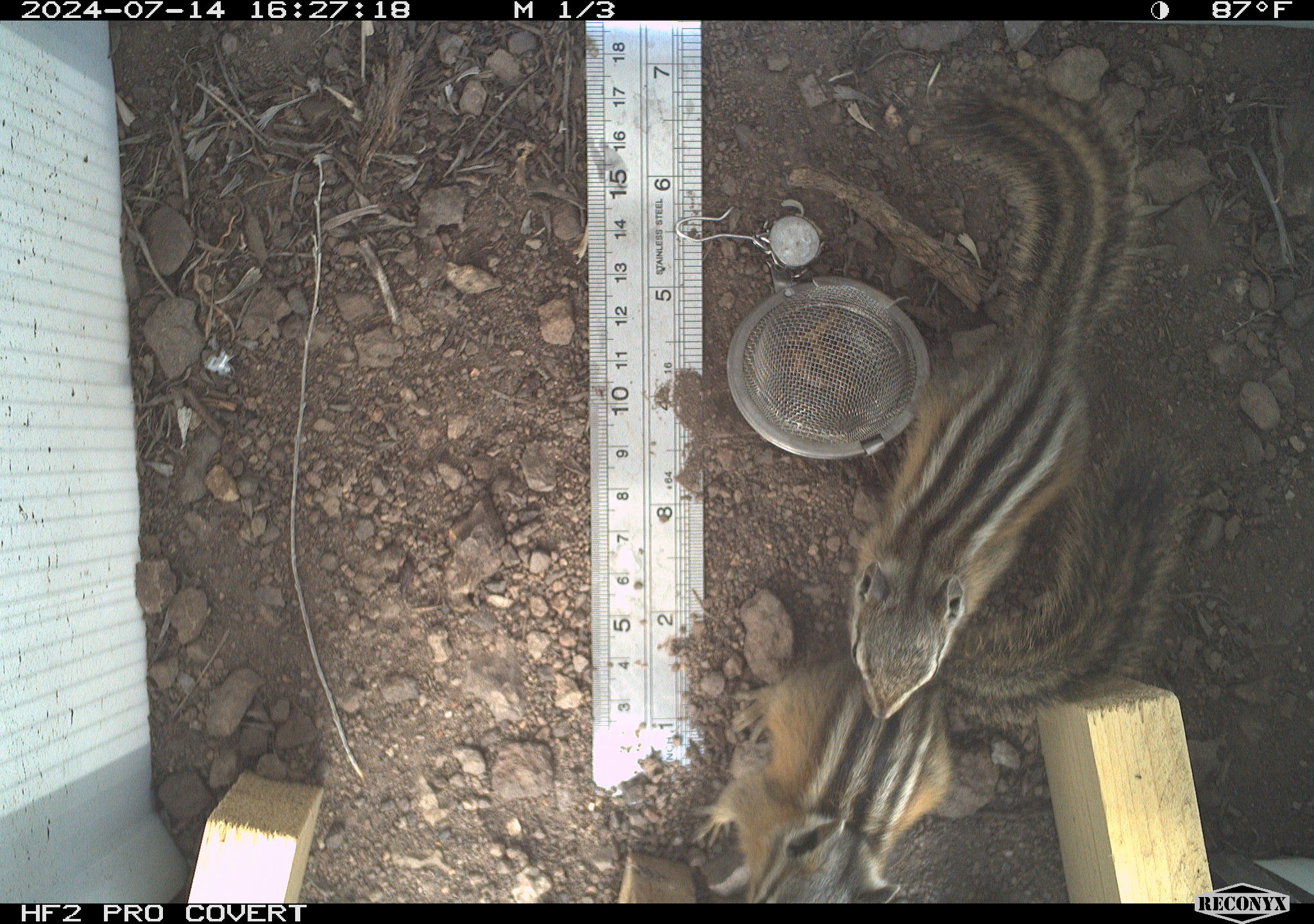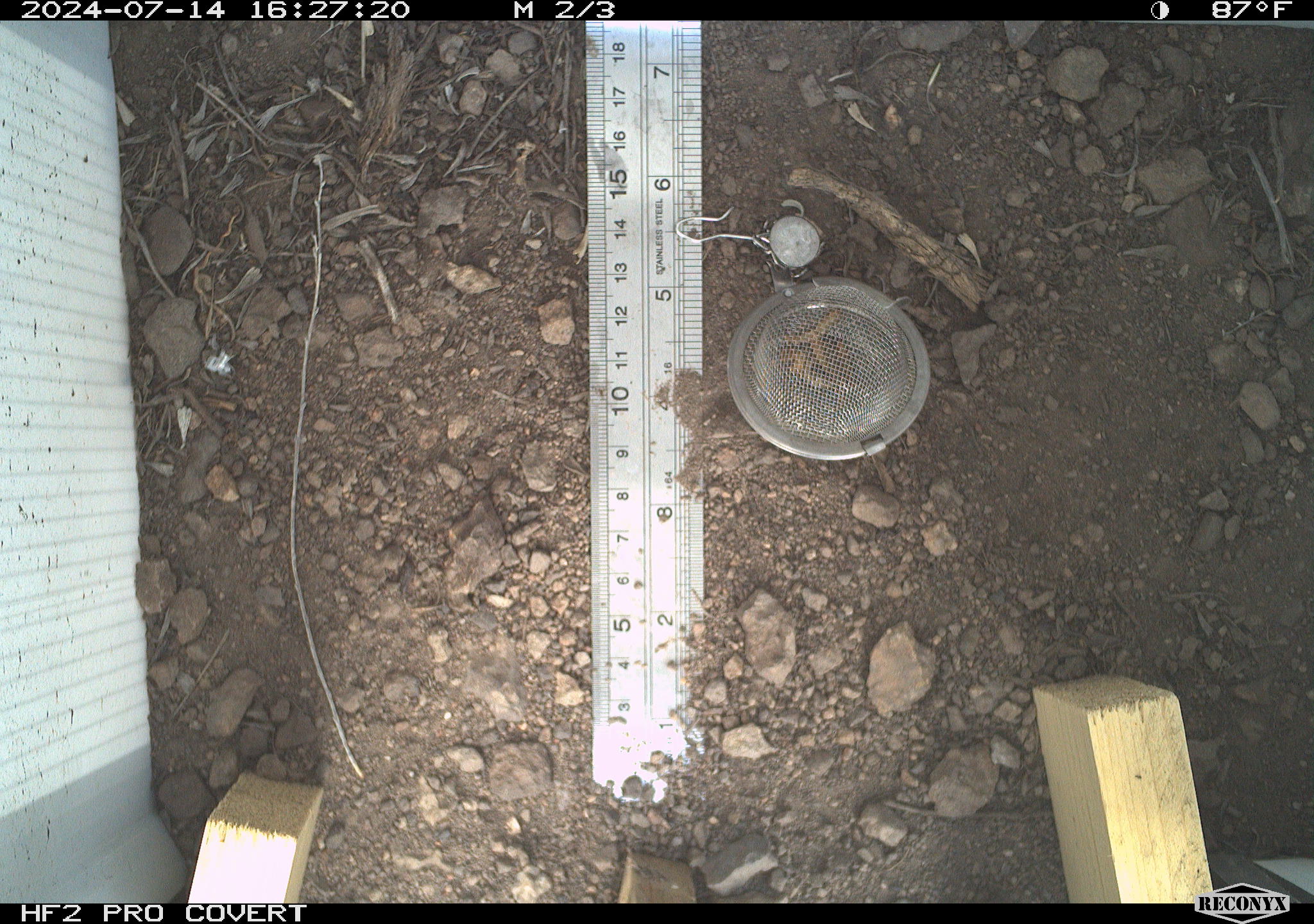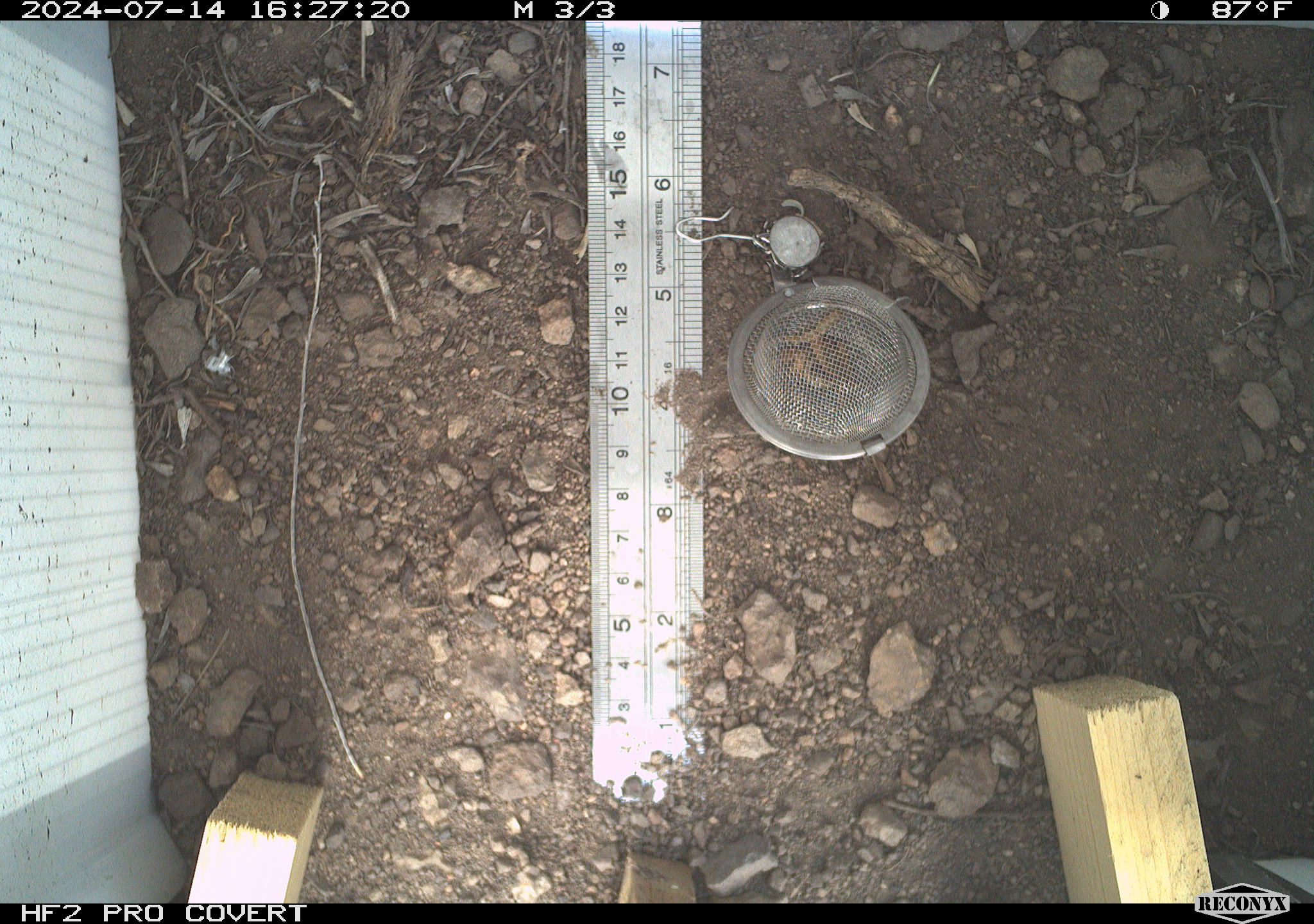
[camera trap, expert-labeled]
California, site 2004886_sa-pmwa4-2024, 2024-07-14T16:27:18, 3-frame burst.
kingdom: Animalia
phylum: Chordata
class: Mammalia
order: Rodentia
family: Sciuridae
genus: Neotamias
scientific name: Neotamias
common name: western chipmunks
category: neotamias species